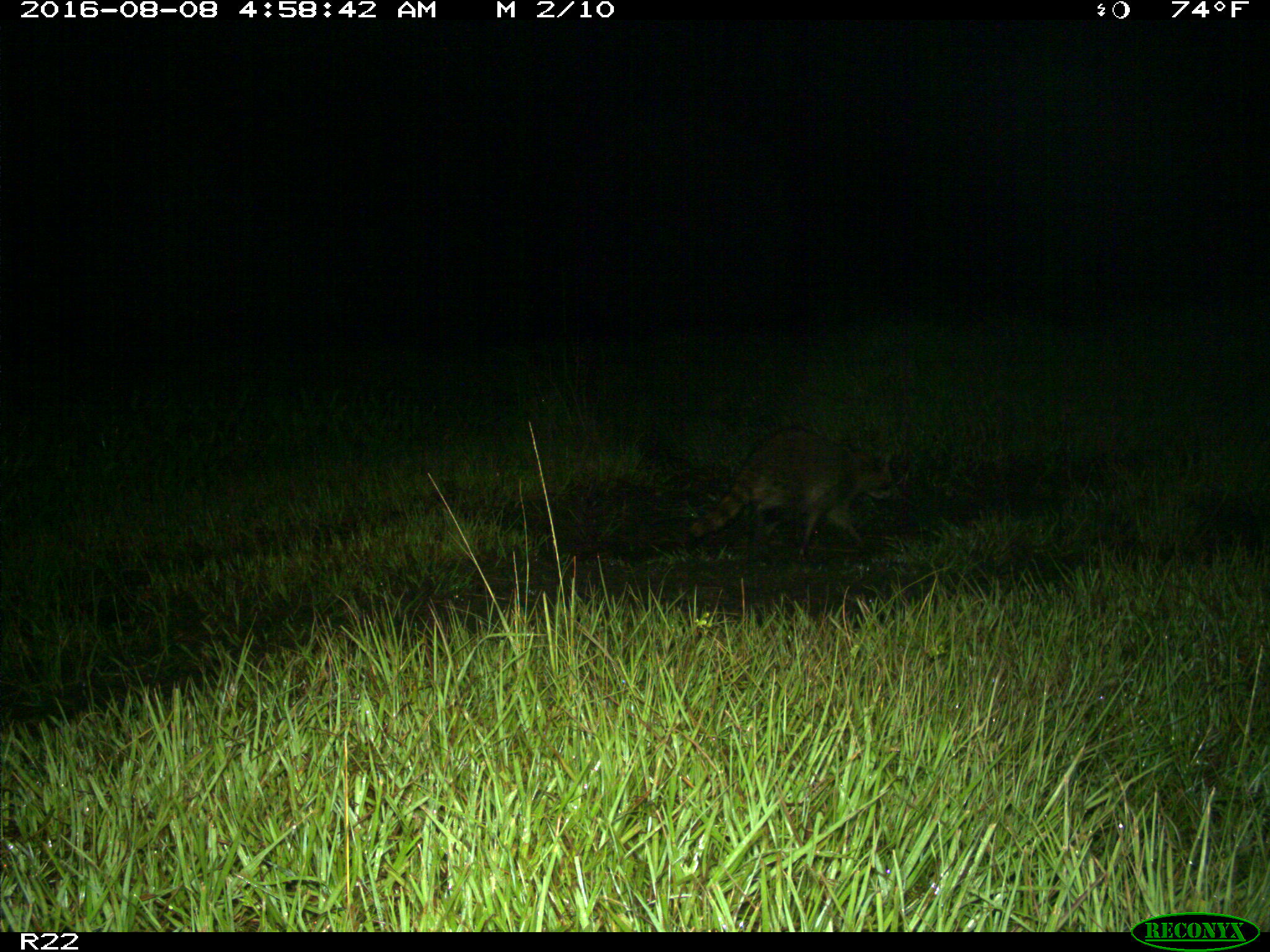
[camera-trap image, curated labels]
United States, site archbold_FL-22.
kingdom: Animalia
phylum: Chordata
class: Mammalia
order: Carnivora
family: Procyonidae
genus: Procyon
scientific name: Procyon lotor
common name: common raccoon